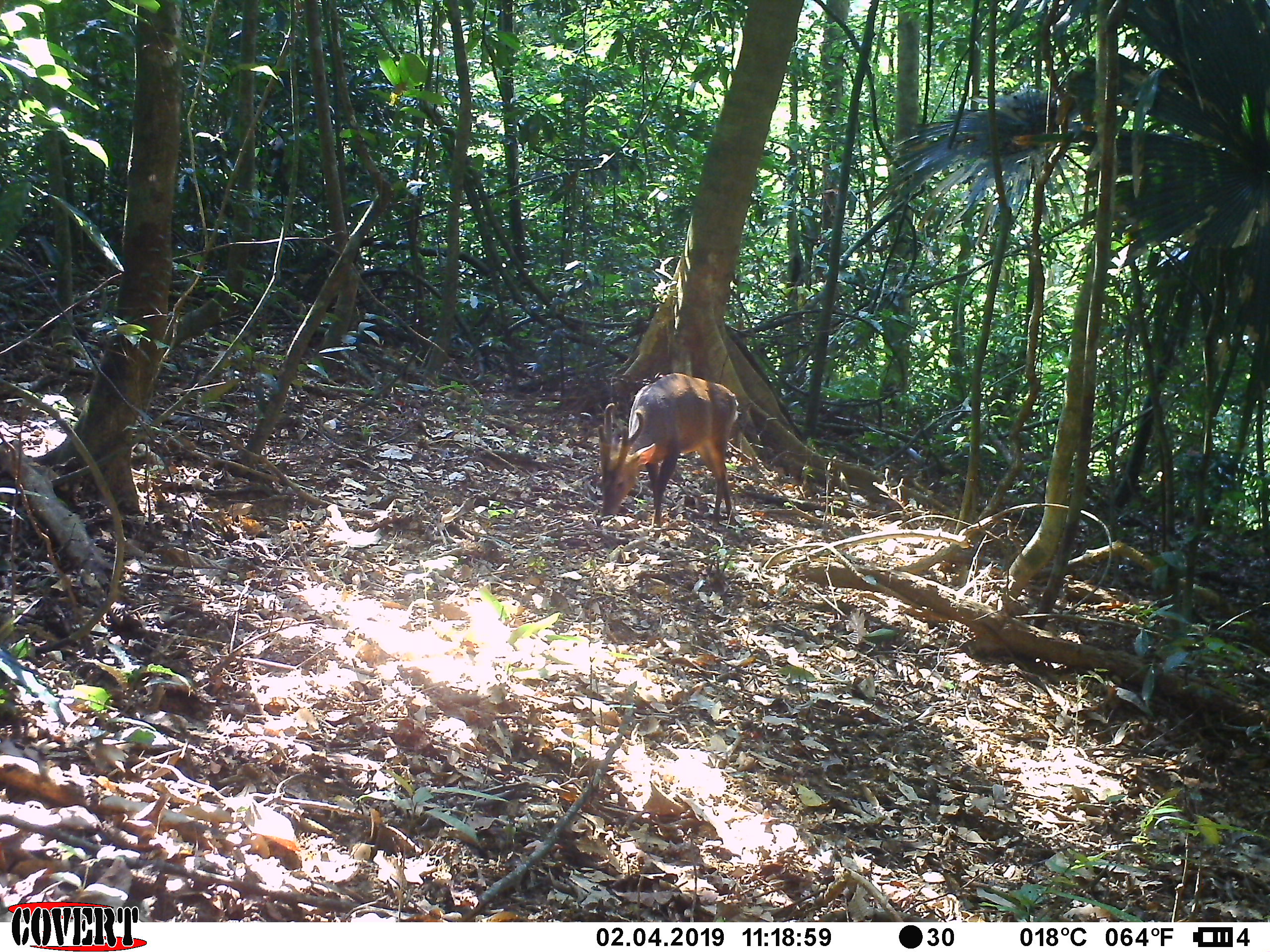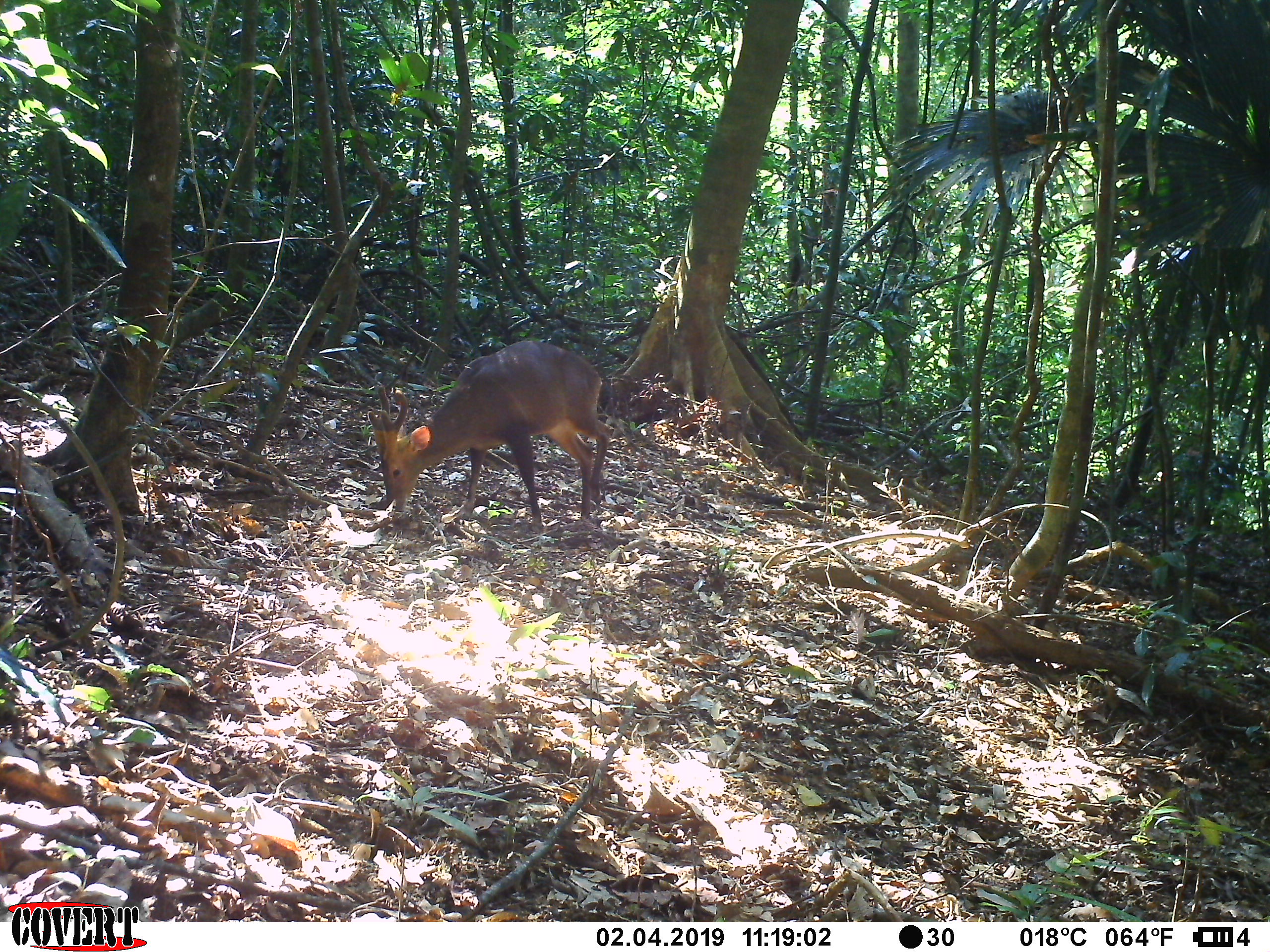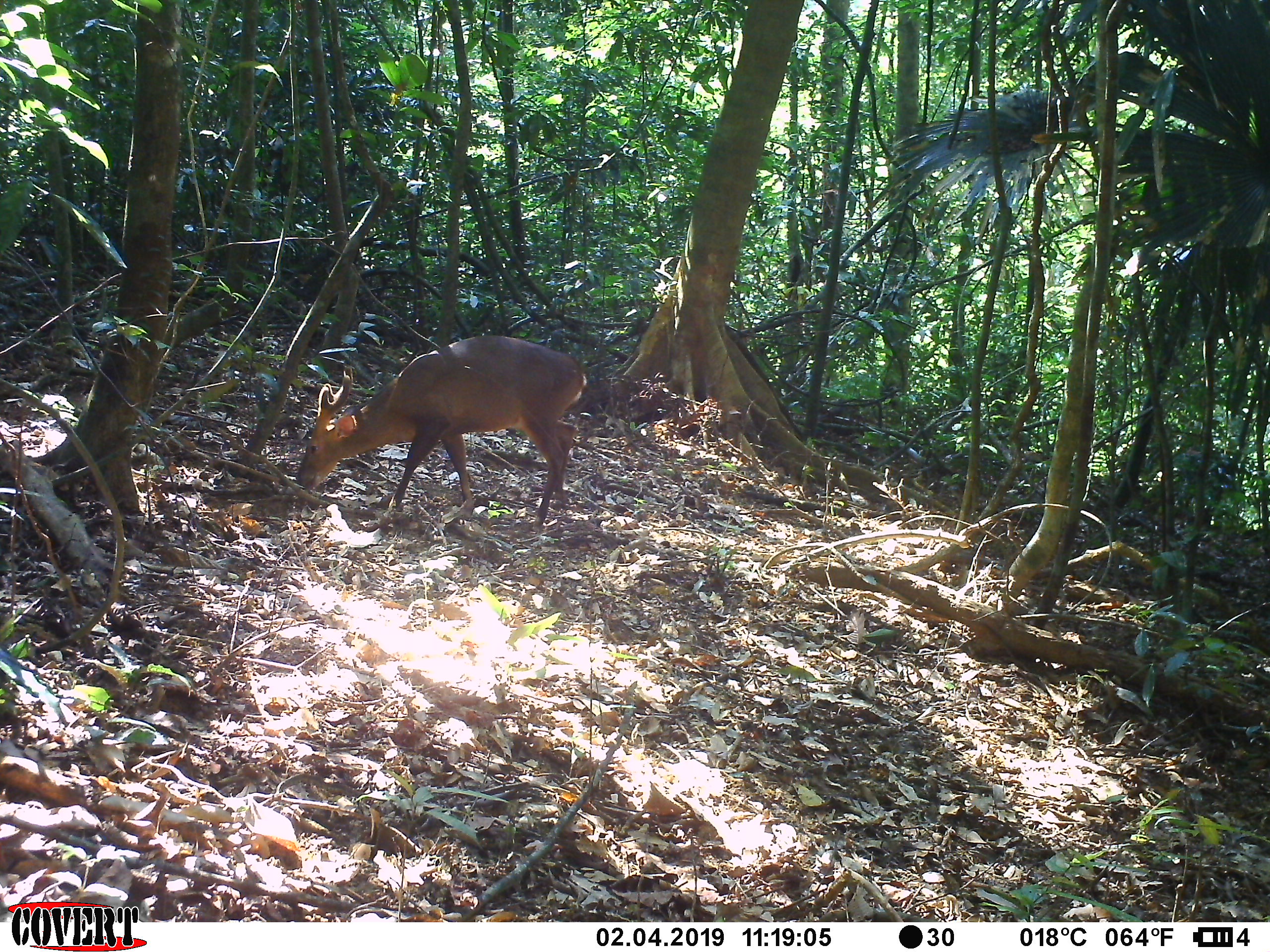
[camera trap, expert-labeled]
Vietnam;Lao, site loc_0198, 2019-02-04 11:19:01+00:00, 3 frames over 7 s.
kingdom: Animalia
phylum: Chordata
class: Mammalia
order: Artiodactyla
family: Cervidae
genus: Muntiacus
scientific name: Muntiacus vuquangensis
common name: large-antlered muntjac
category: large antlered muntjac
Large antlered muntjac (large-antlered muntjac) (Muntiacus vuquangensis). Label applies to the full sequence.